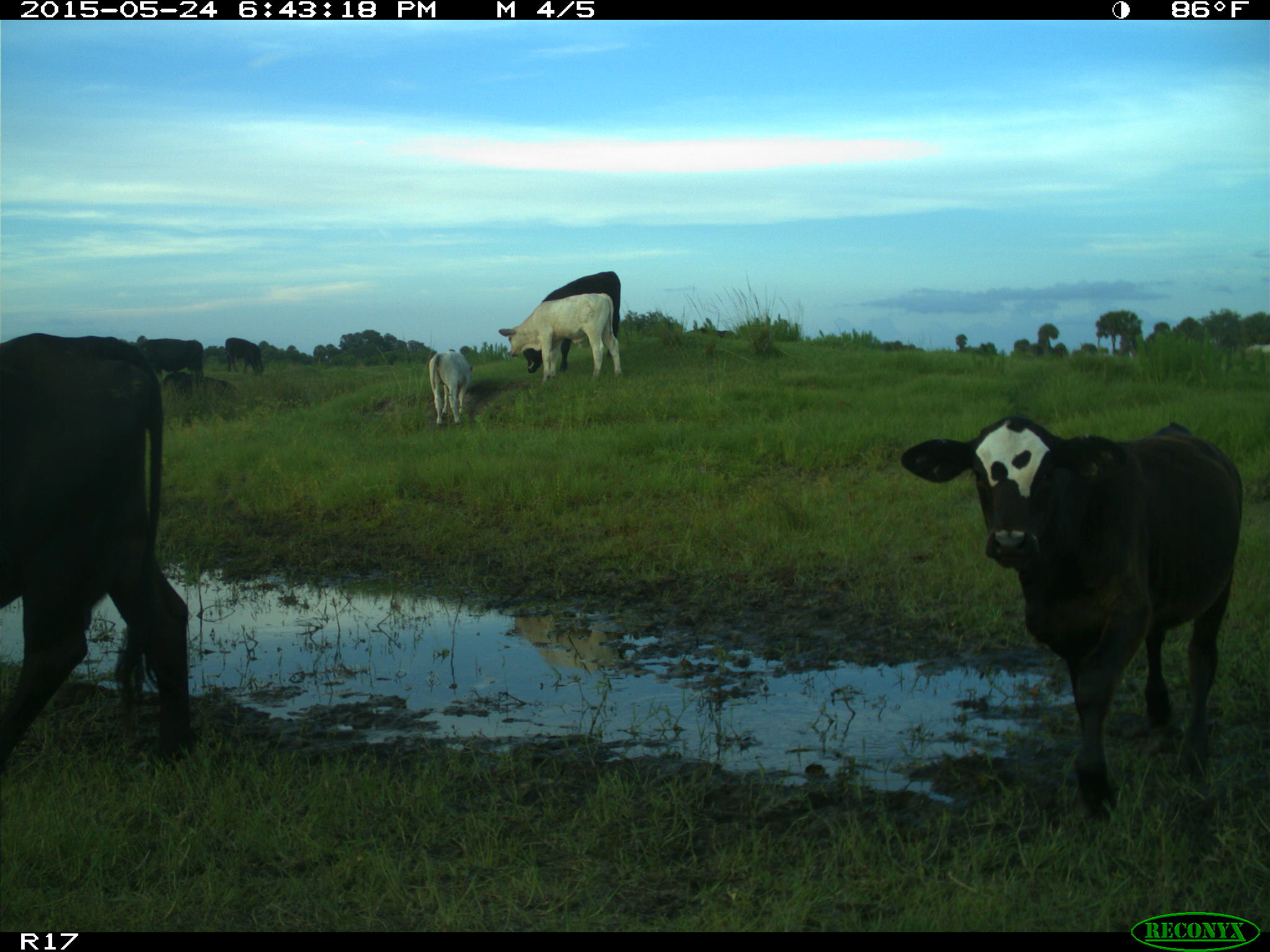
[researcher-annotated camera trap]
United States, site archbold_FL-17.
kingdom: Animalia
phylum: Chordata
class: Mammalia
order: Artiodactyla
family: Bovidae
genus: Bos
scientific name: Bos taurus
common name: domestic cow